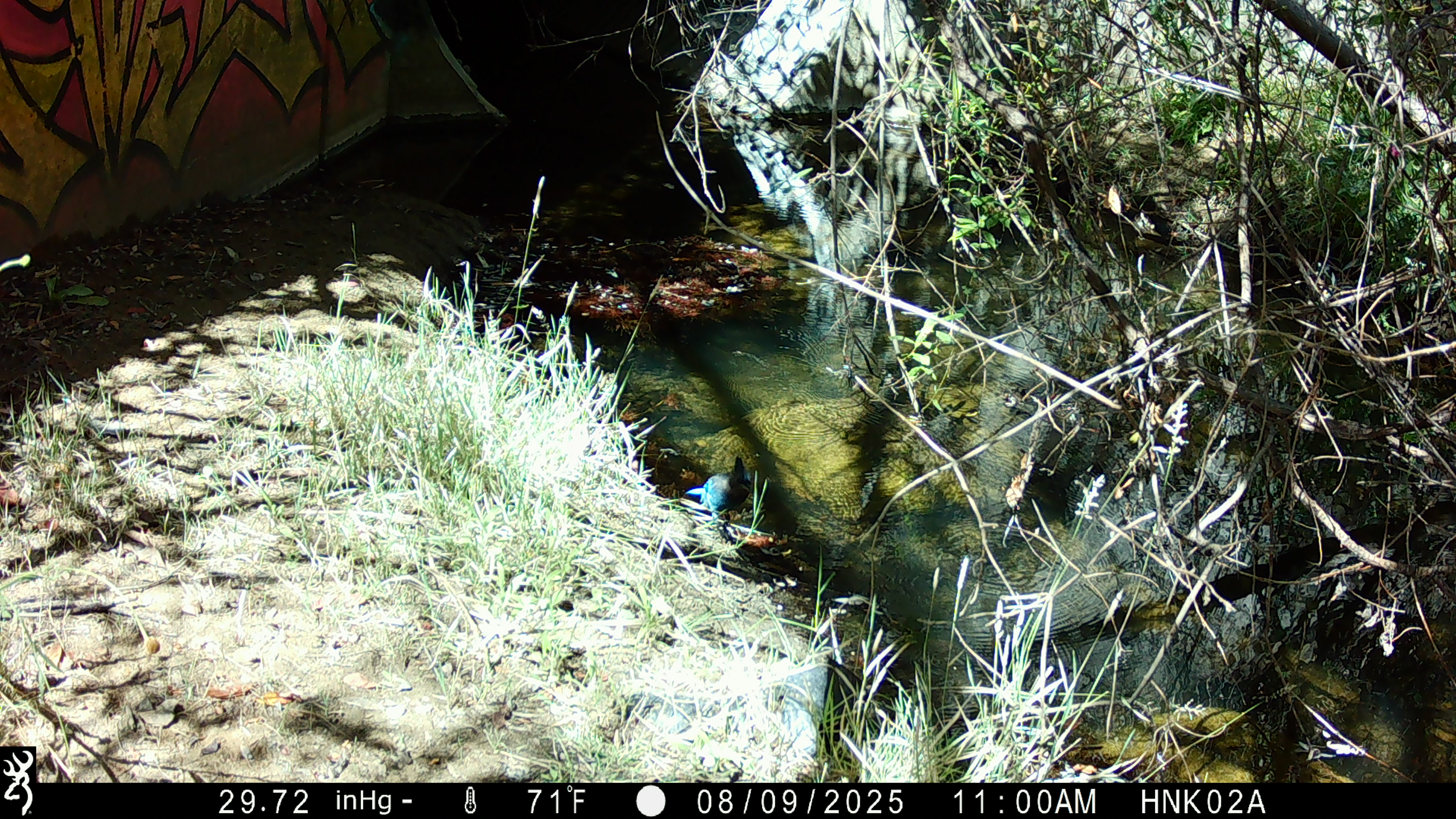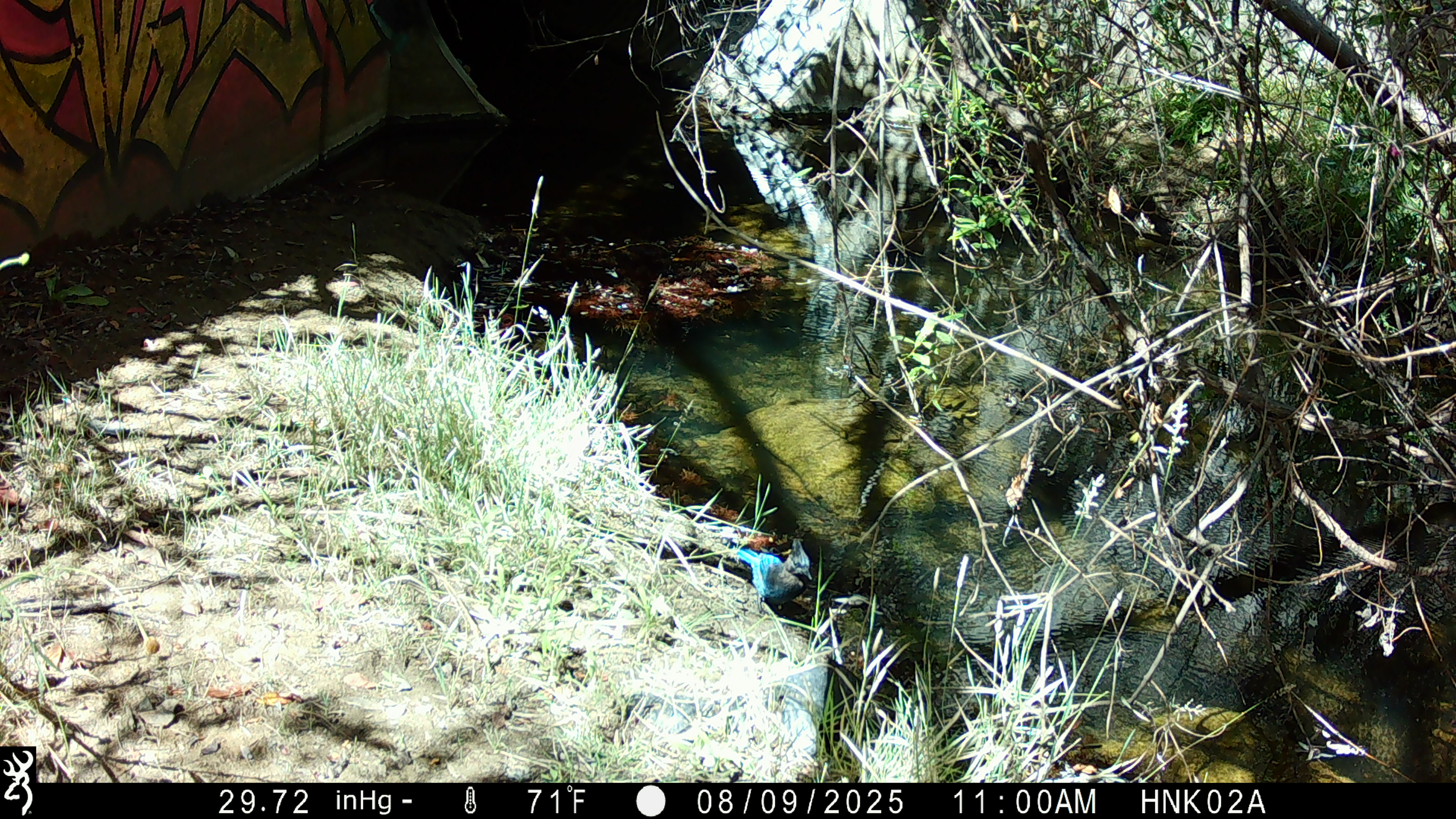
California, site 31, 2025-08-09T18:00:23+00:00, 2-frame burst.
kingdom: Animalia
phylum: Chordata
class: Aves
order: Passeriformes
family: Corvidae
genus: Cyanocitta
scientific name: Cyanocitta stelleri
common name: steller's jay